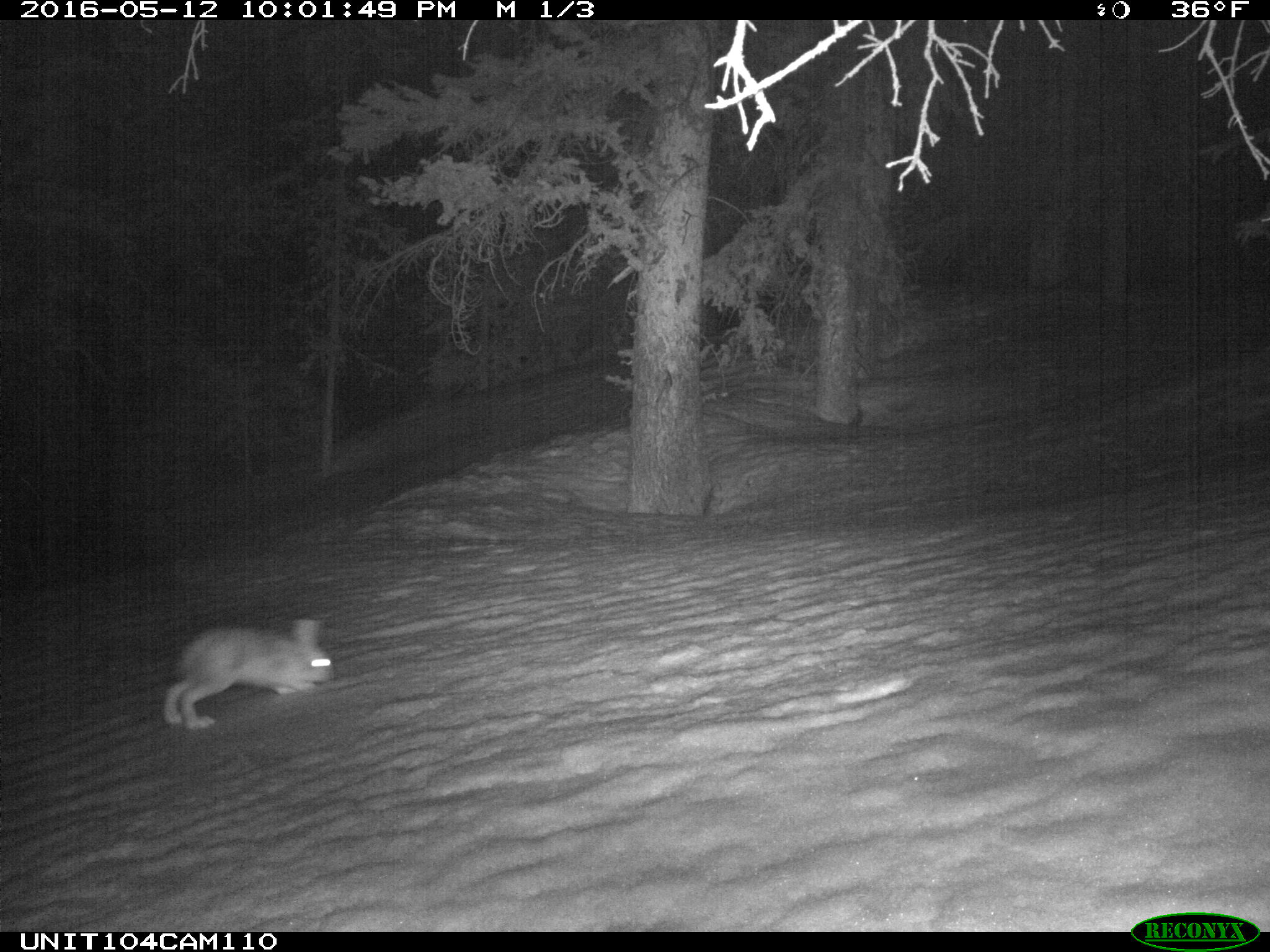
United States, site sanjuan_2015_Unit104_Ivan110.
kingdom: Animalia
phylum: Chordata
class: Mammalia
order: Lagomorpha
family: Leporidae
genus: Lepus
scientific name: Lepus americanus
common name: snowshoe hare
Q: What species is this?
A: Lepus americanus (snowshoe hare).